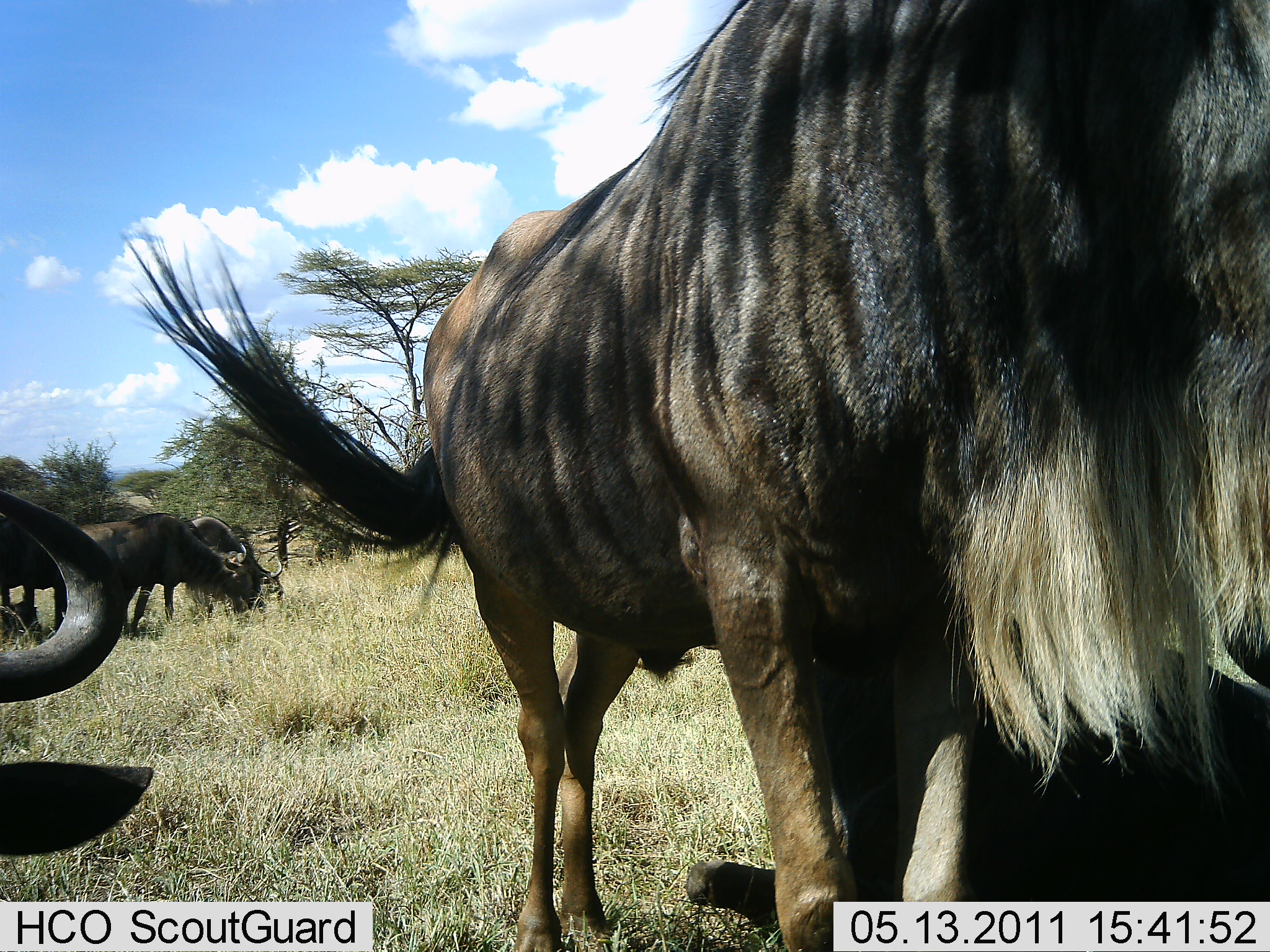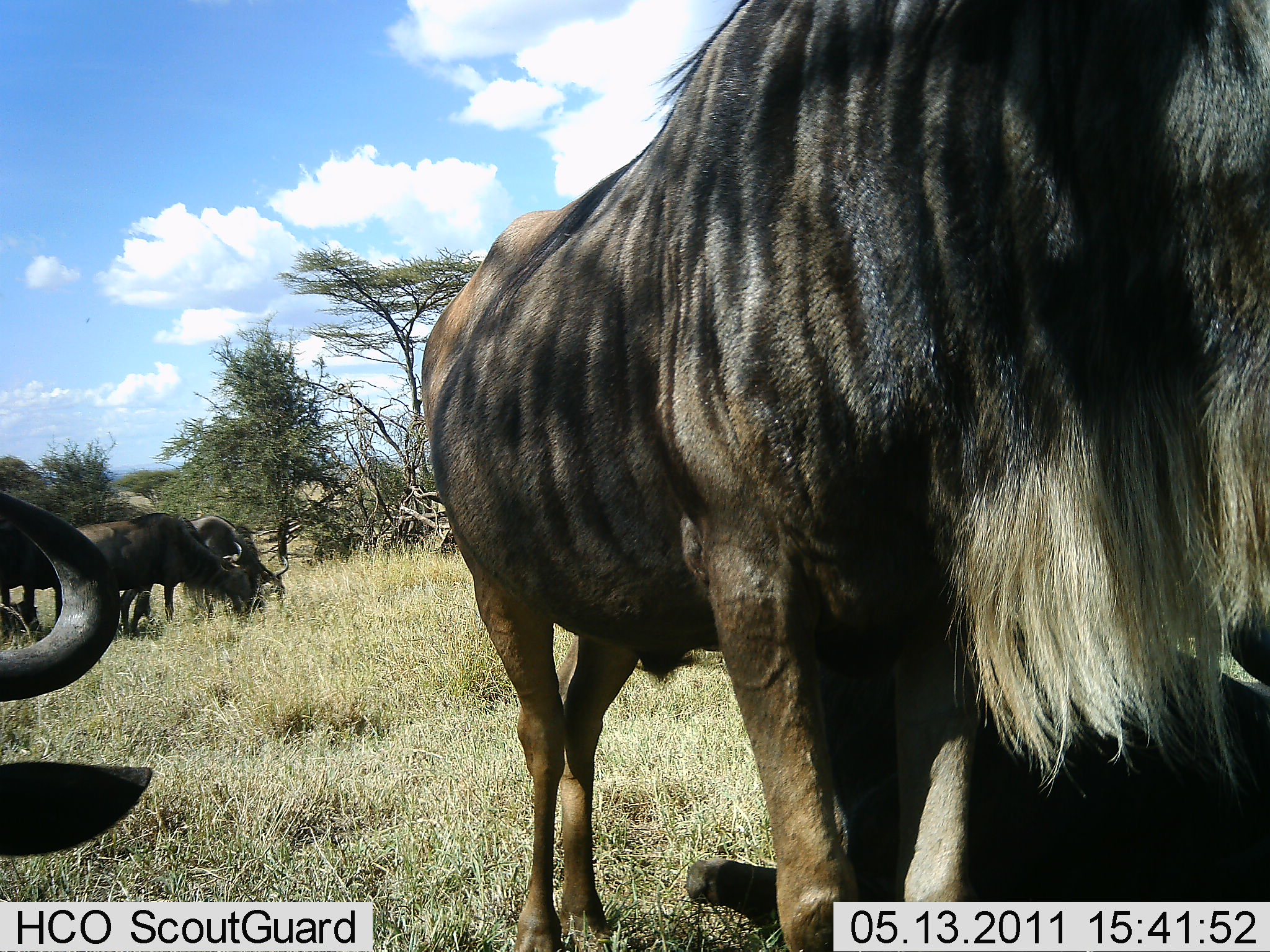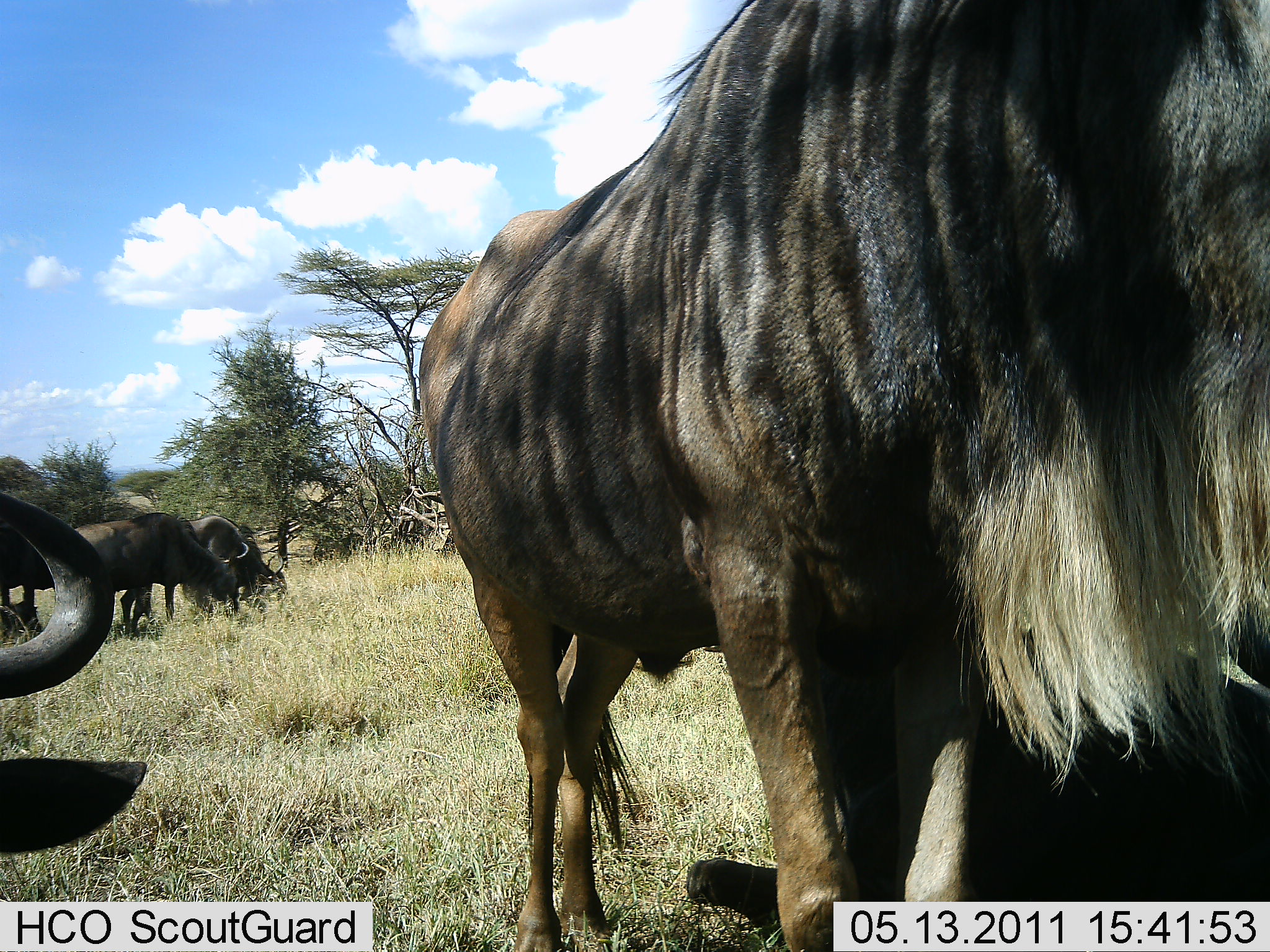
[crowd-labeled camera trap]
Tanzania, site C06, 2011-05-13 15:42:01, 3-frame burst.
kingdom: Animalia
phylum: Chordata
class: Mammalia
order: Artiodactyla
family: Bovidae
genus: Connochaetes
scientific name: Connochaetes taurinus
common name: blue wildebeest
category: wildebeest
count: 5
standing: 50%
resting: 29%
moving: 0%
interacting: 7%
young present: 0%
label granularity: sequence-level